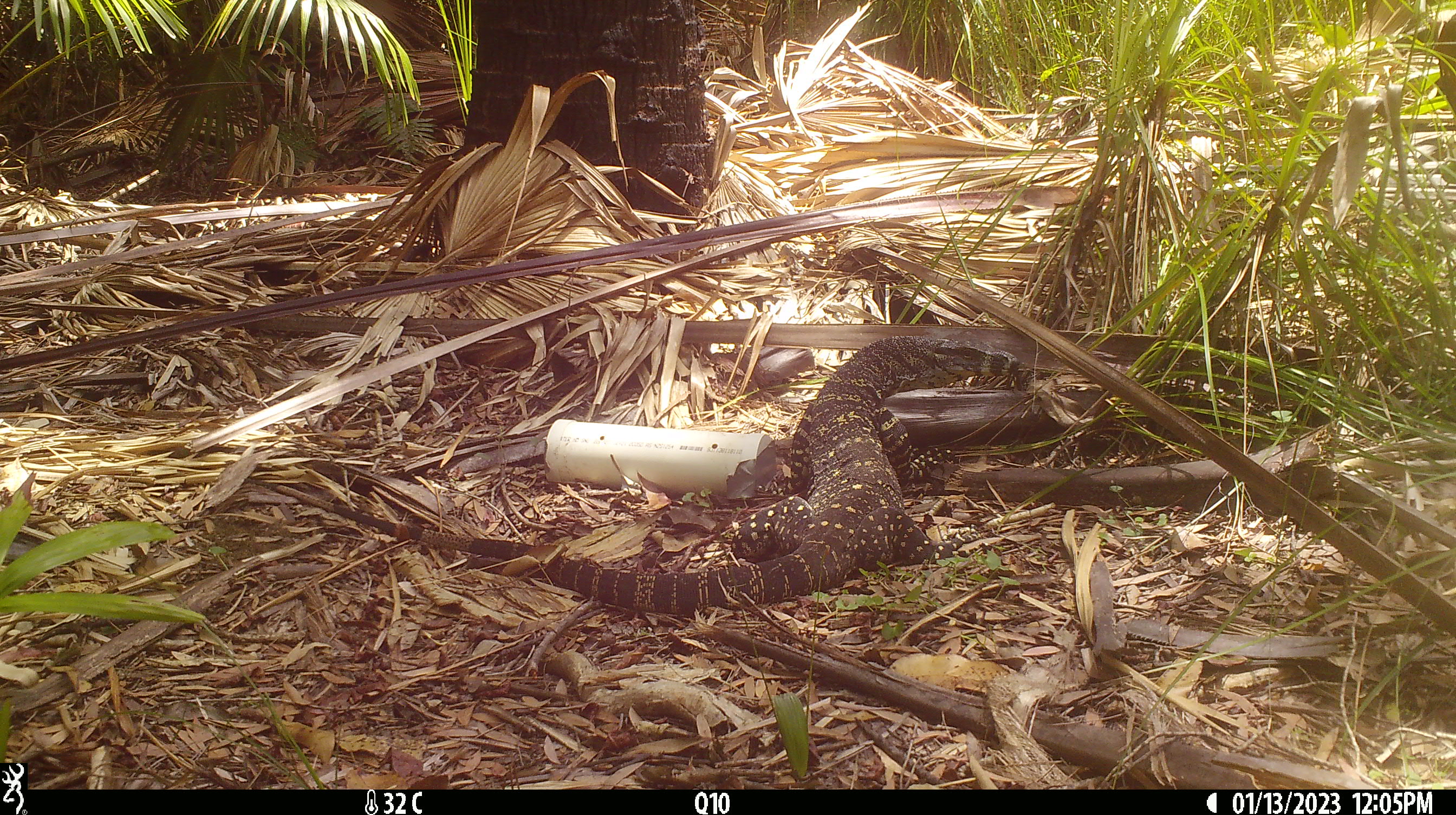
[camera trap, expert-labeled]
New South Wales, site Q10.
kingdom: Animalia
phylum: Chordata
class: Reptilia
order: Squamata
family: Varanidae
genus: Varanus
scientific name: Varanus varius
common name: lace monitor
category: goanna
Goanna (lace monitor) (Varanus varius).